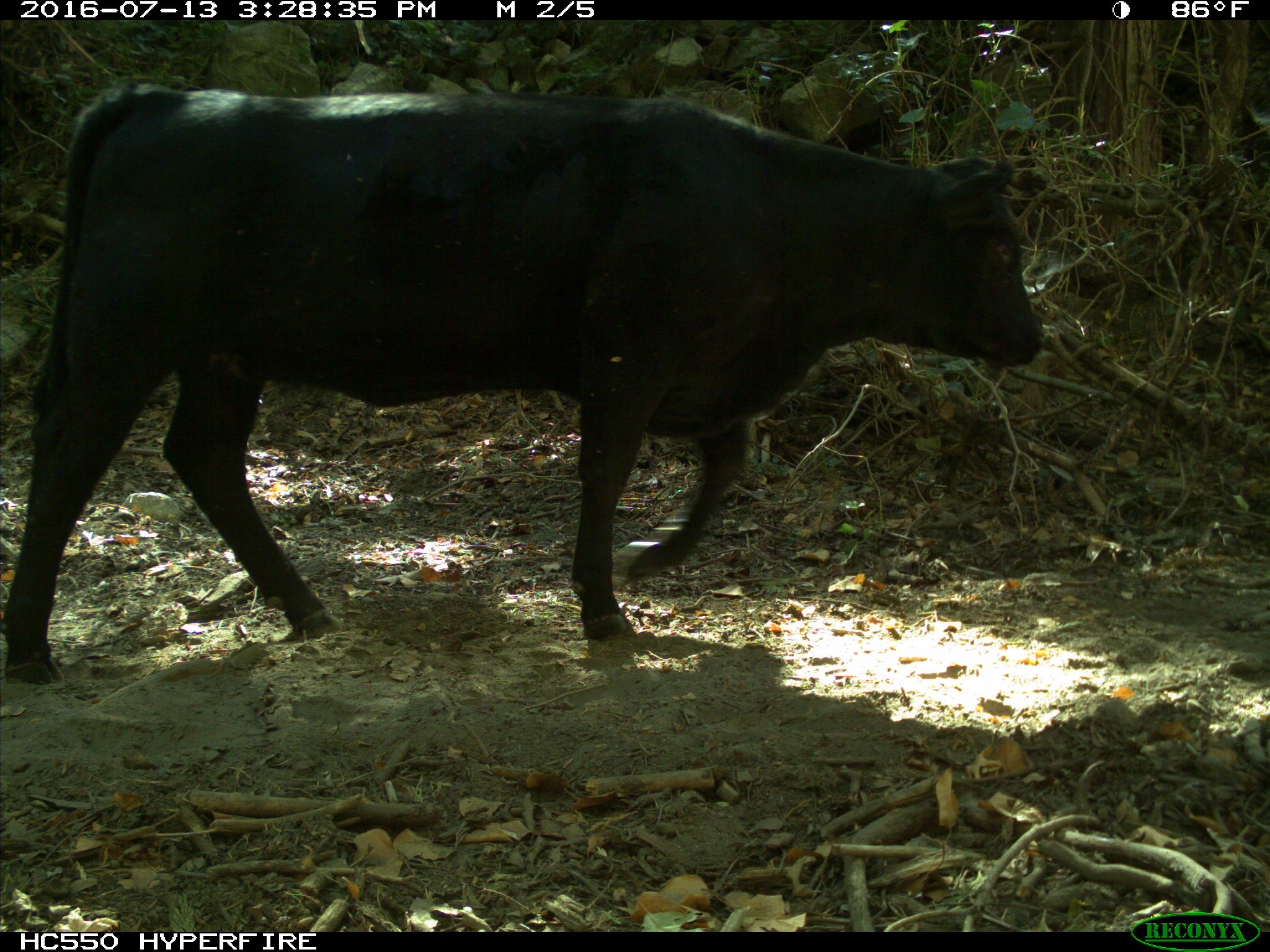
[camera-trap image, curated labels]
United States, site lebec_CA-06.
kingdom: Animalia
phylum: Chordata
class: Mammalia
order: Artiodactyla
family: Bovidae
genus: Bos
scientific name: Bos taurus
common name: domestic cow